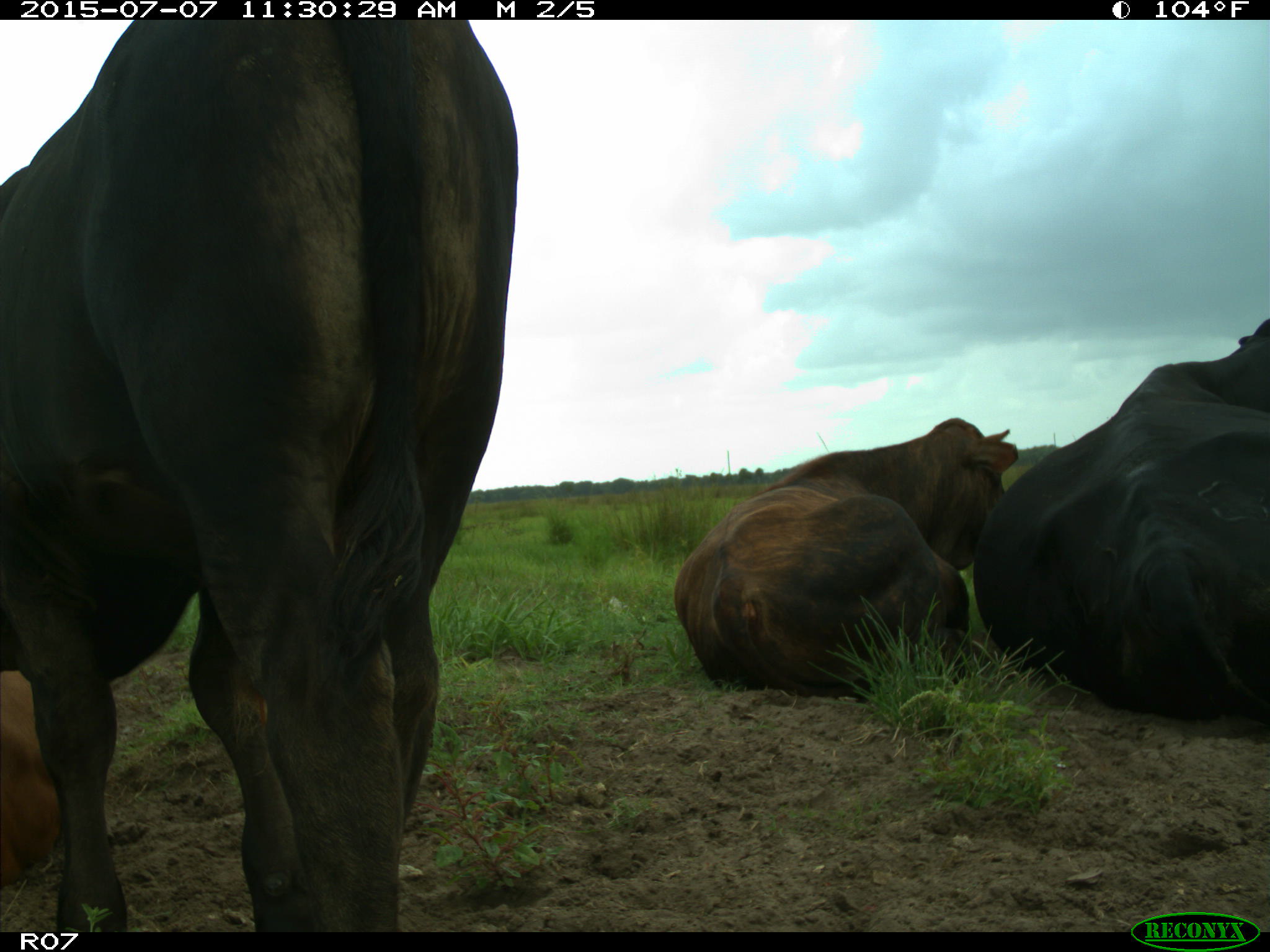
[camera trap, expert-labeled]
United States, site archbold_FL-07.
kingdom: Animalia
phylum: Chordata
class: Mammalia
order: Artiodactyla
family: Bovidae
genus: Bos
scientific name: Bos taurus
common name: domestic cow